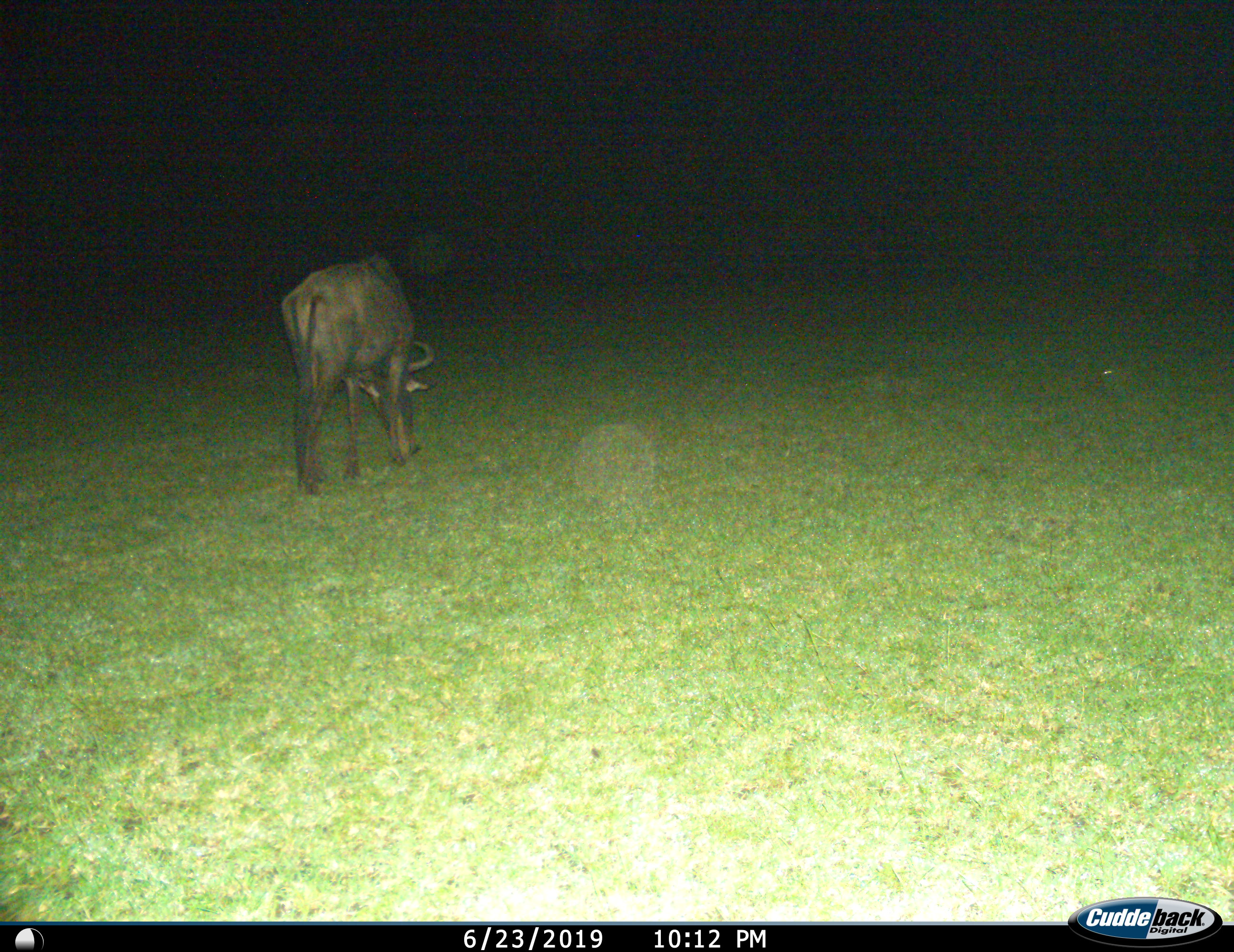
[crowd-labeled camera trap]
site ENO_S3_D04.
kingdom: Animalia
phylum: Chordata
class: Mammalia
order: Artiodactyla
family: Bovidae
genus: Connochaetes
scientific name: Connochaetes taurinus taurinus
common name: blue wildebeest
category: wildebeestblue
Wildebeestblue (blue wildebeest) (Connochaetes taurinus taurinus), count 1. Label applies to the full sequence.